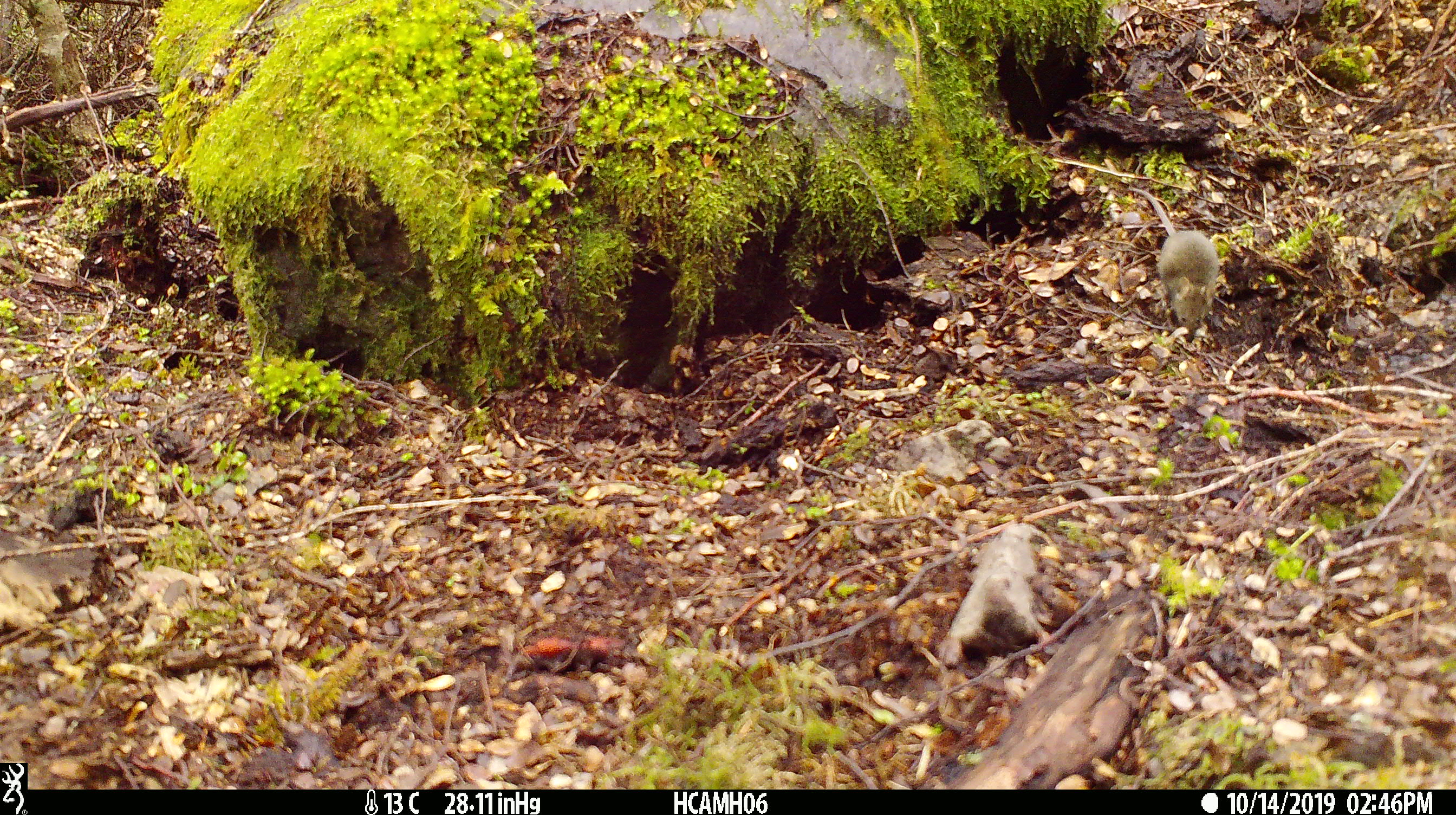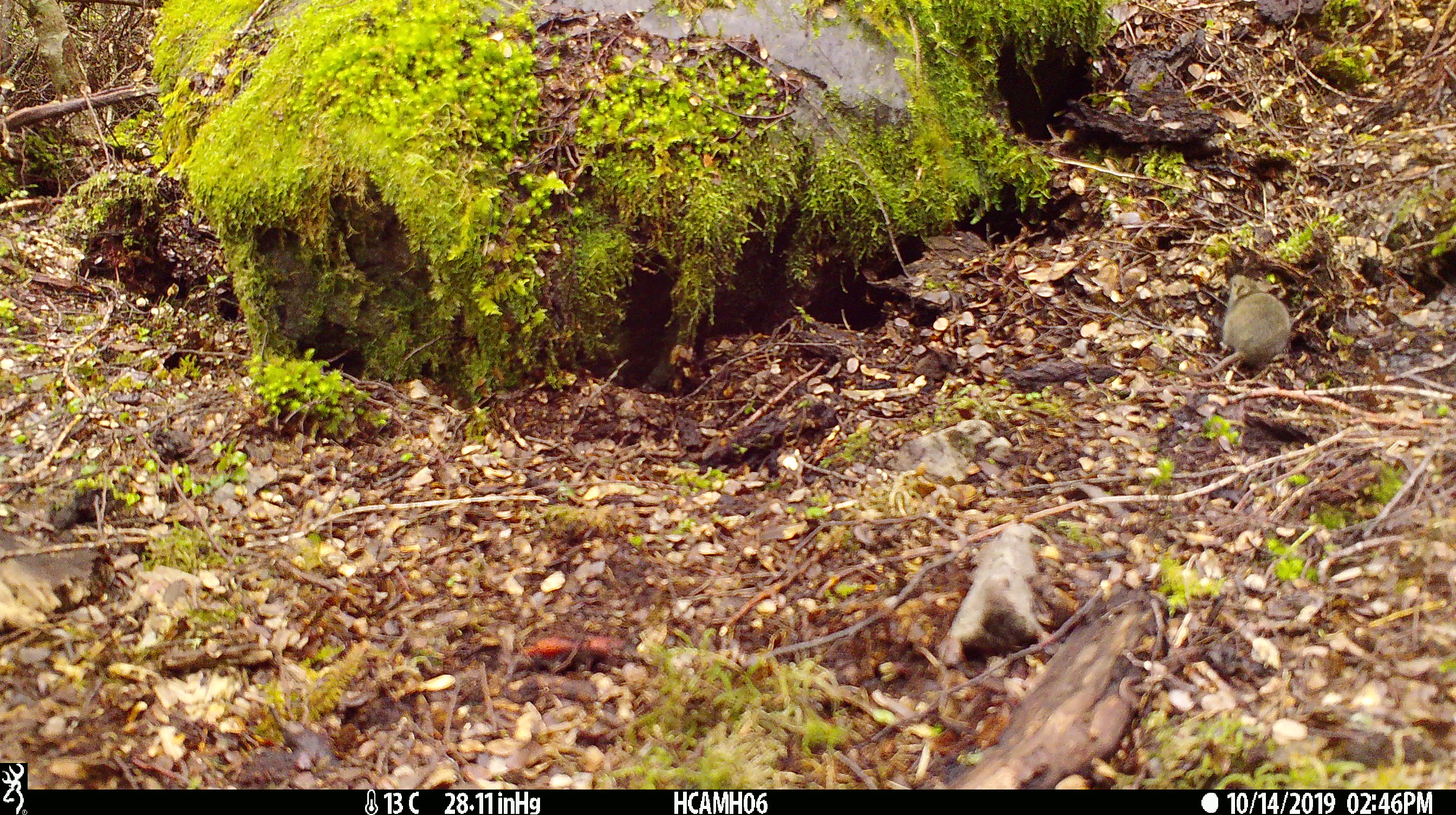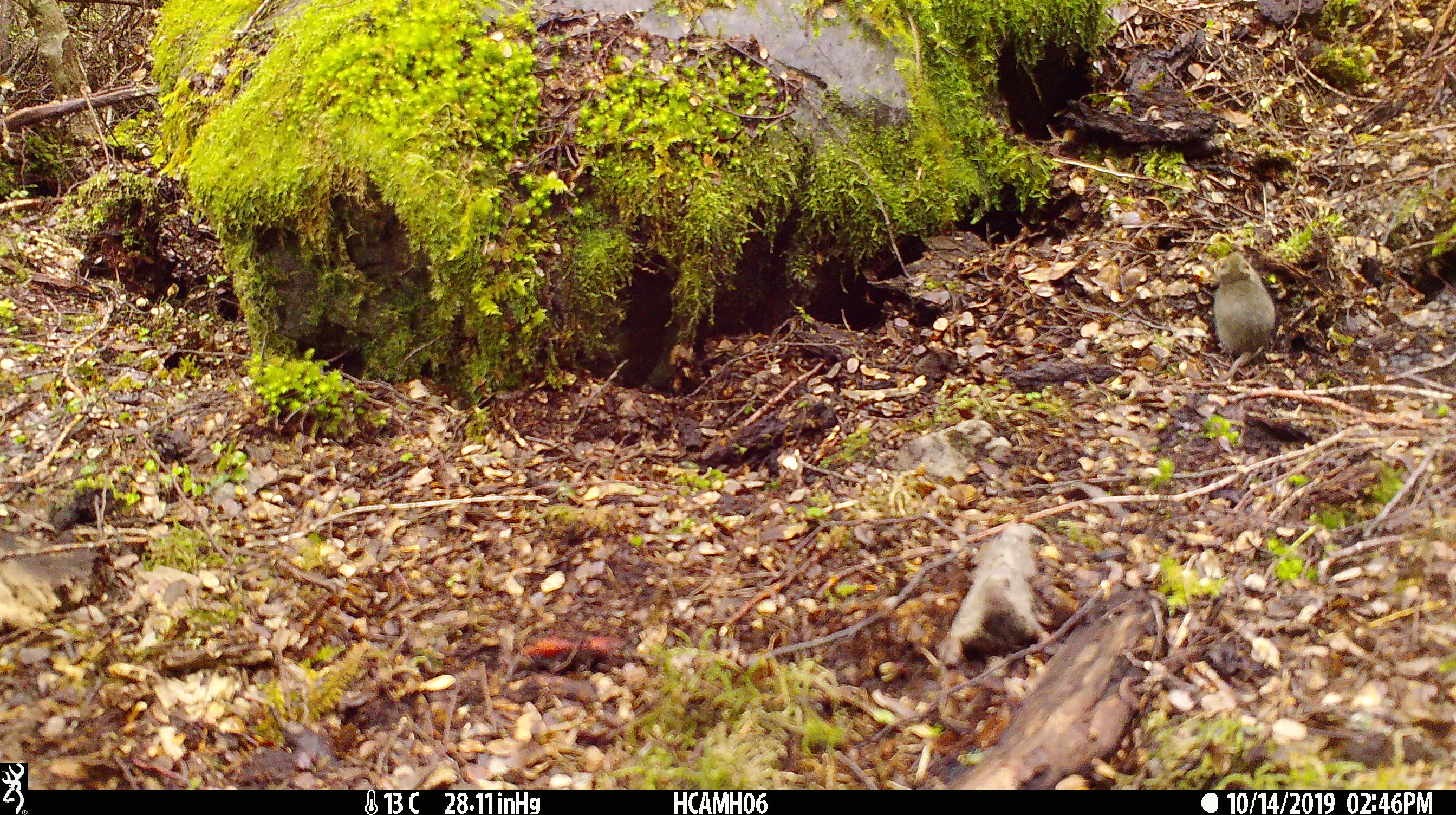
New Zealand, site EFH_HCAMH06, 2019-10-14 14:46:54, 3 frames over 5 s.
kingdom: Animalia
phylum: Chordata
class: Mammalia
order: Rodentia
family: Muridae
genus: Mus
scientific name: Mus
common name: mouse